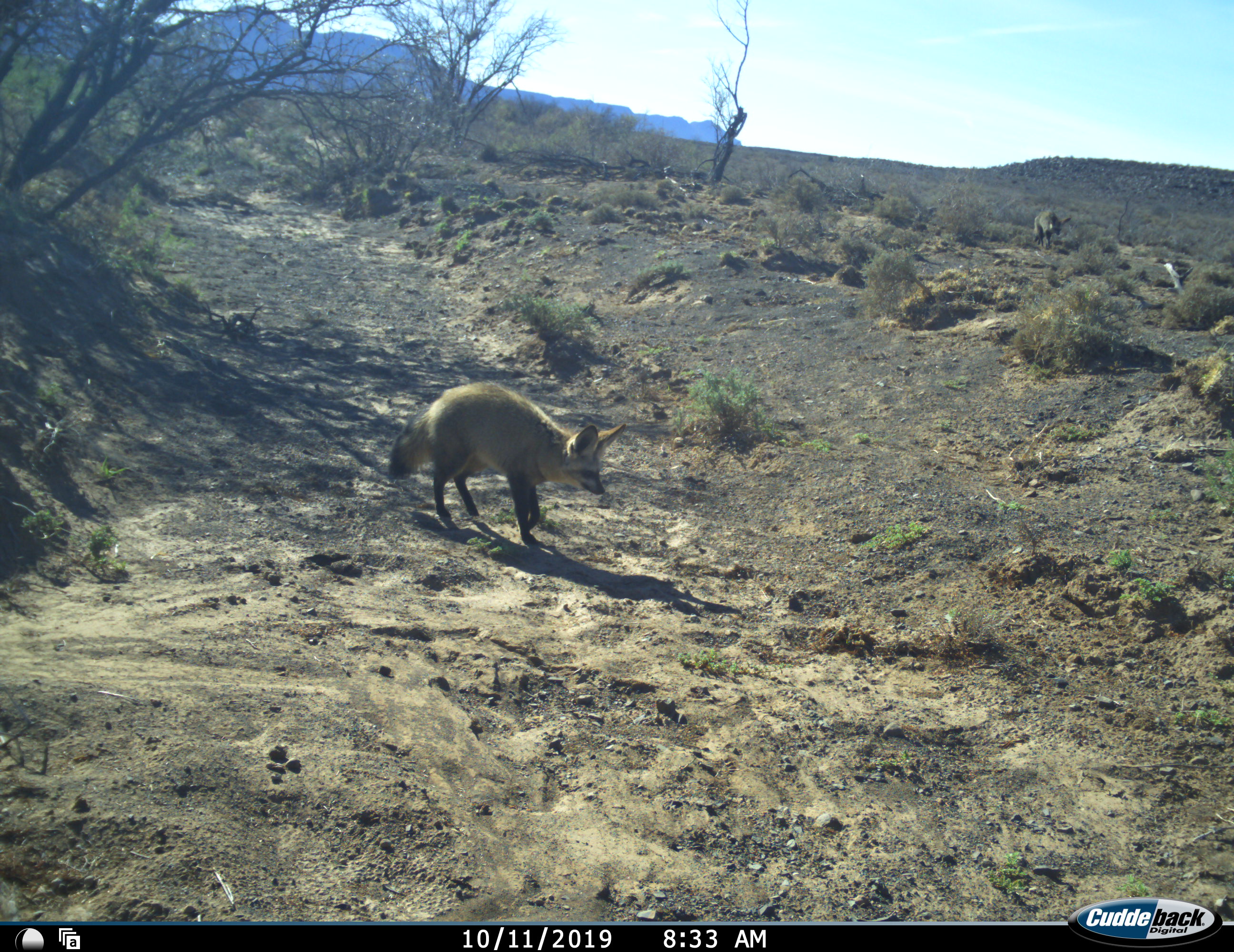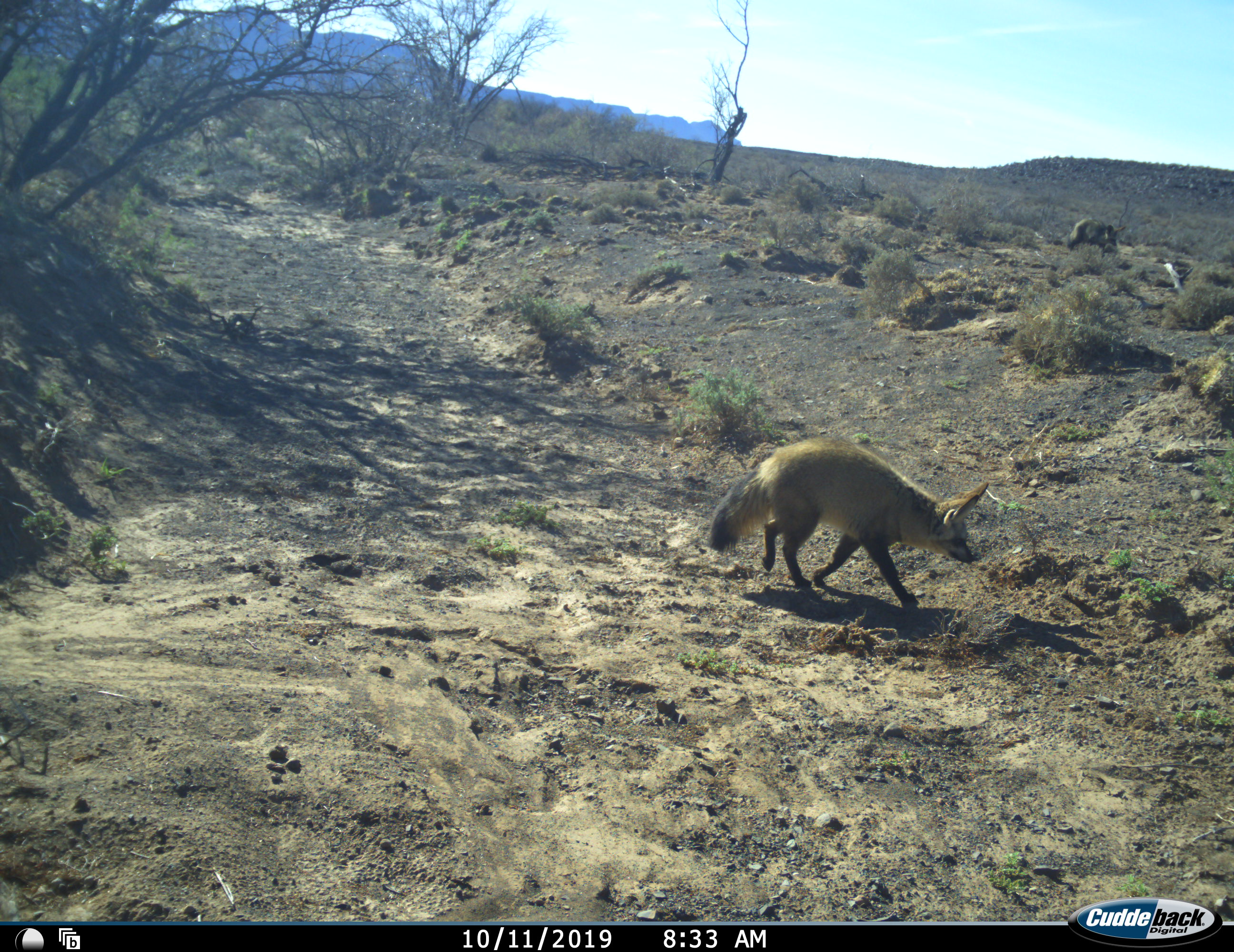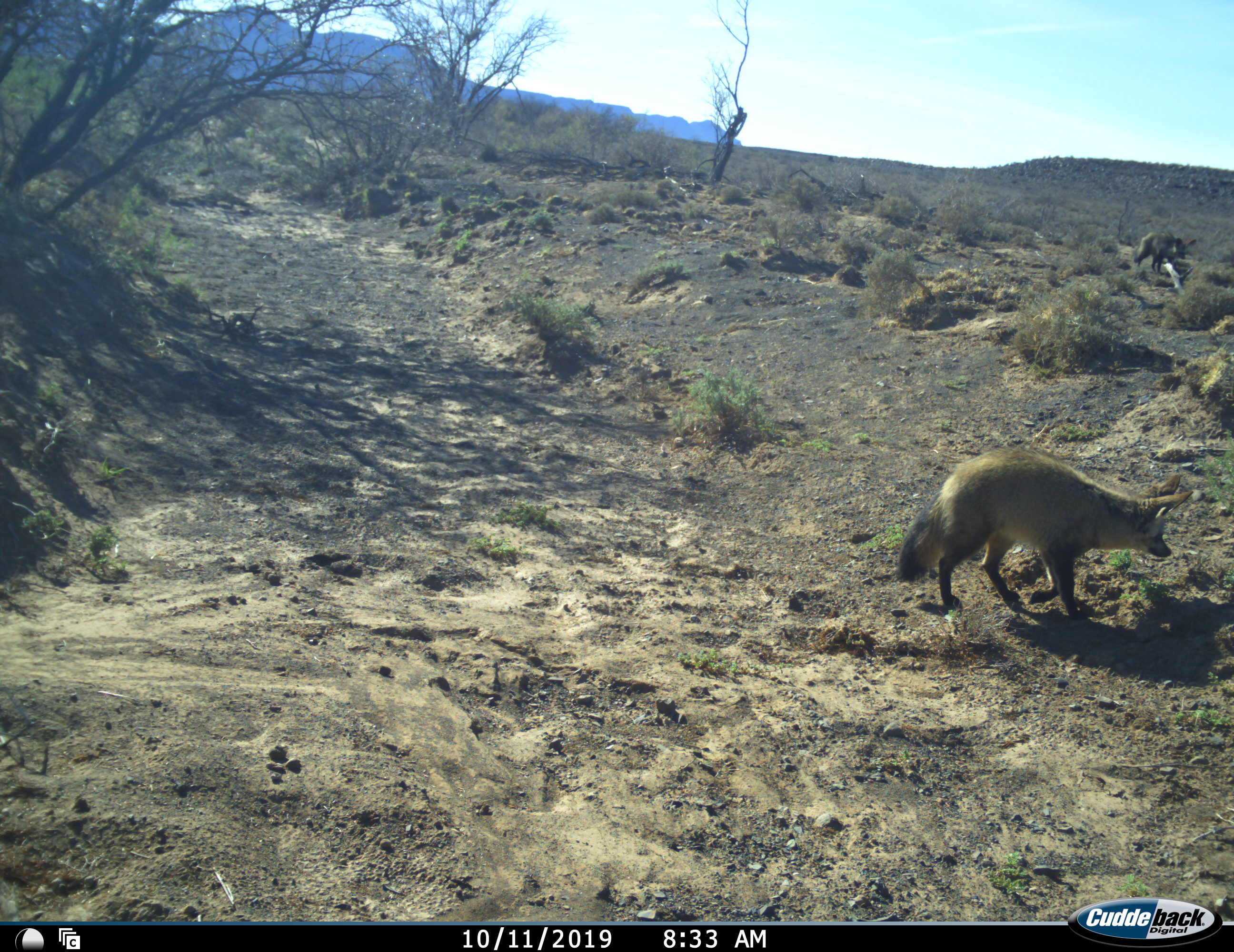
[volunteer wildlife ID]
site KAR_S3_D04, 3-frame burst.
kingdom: Animalia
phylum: Chordata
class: Mammalia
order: Carnivora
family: Canidae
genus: Otocyon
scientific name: Otocyon megalotis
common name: bat-eared fox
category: foxbateared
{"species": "foxbateared (bat-eared fox) (Otocyon megalotis)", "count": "2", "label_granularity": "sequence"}